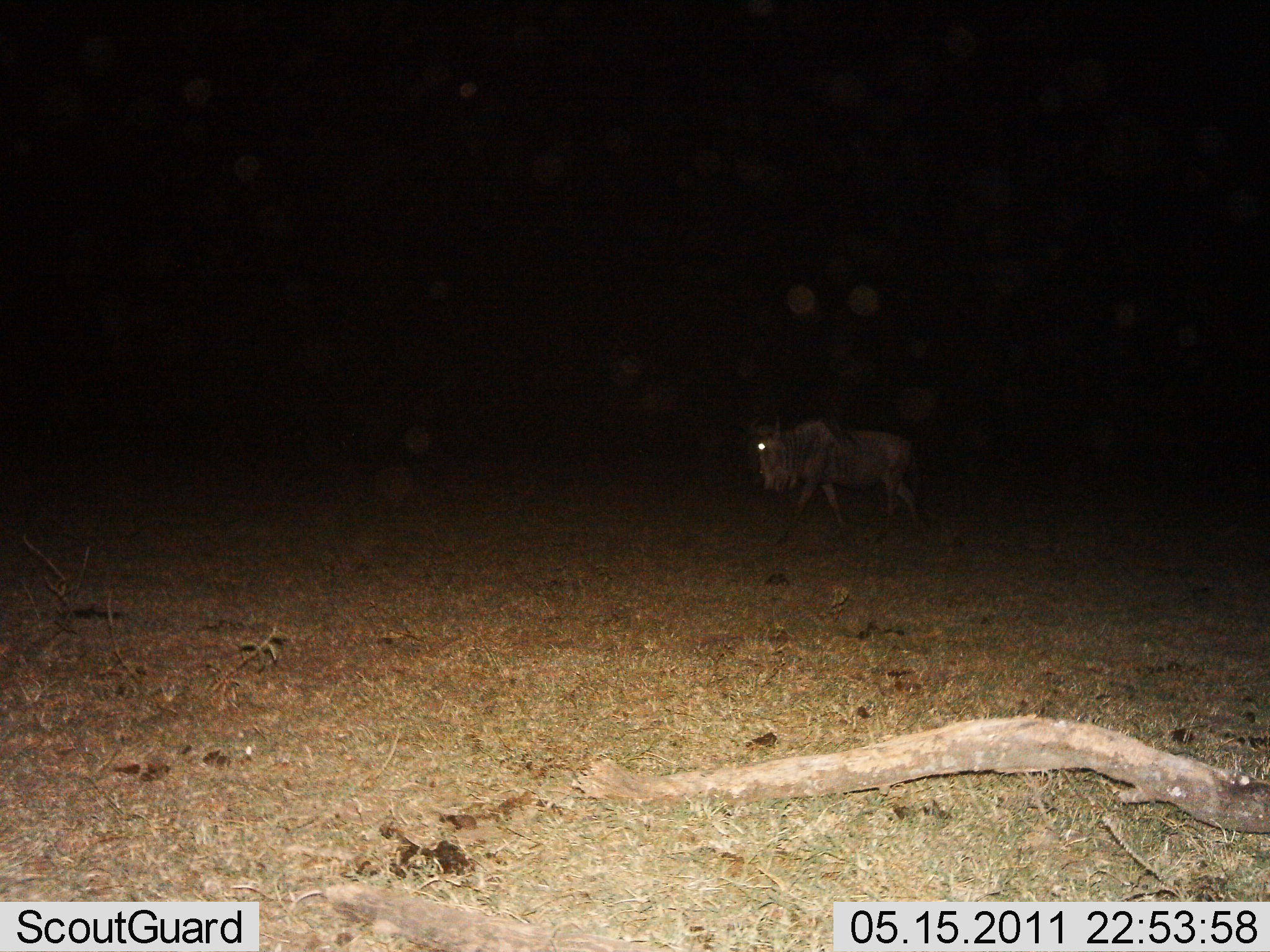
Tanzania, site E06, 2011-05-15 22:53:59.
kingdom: Animalia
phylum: Chordata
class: Mammalia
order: Artiodactyla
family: Bovidae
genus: Connochaetes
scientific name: Connochaetes taurinus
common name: blue wildebeest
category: wildebeest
Wildebeest (blue wildebeest) (Connochaetes taurinus), count 1. Behavior (volunteer vote fractions): standing 17%, resting 0%, moving 83%, interacting 0%. Young present (vote fraction): 0%. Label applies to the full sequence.